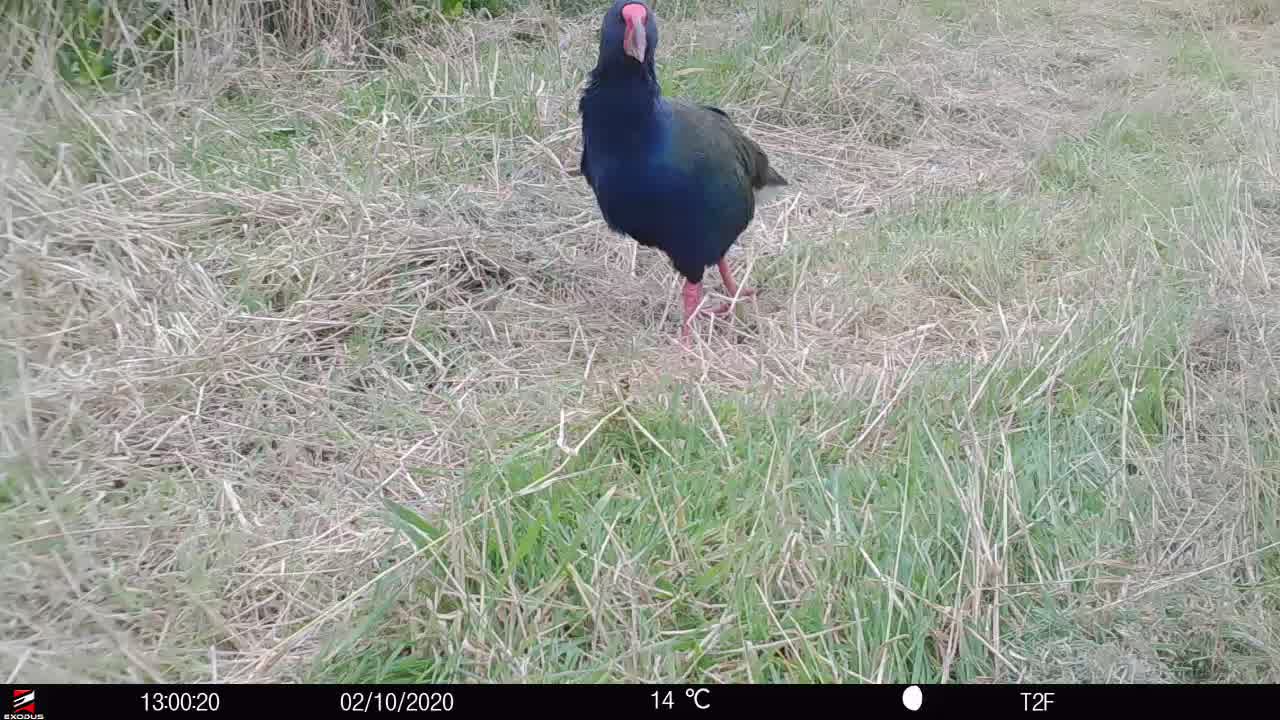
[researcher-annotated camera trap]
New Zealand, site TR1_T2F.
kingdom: Animalia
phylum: Chordata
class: Aves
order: Gruiformes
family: Rallidae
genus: Porphyrio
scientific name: Porphyrio mantelli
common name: takahe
Takahe (Porphyrio mantelli).